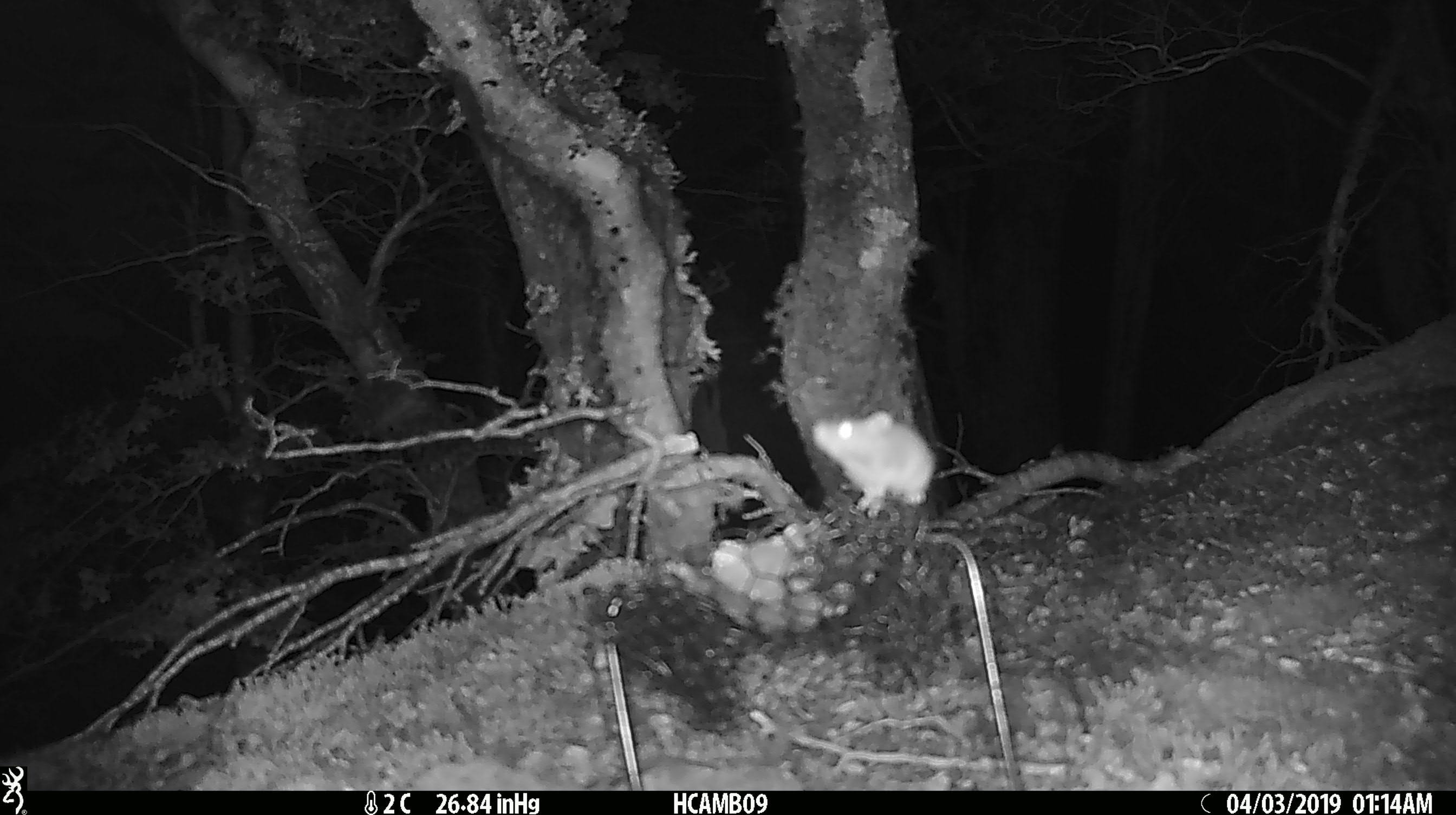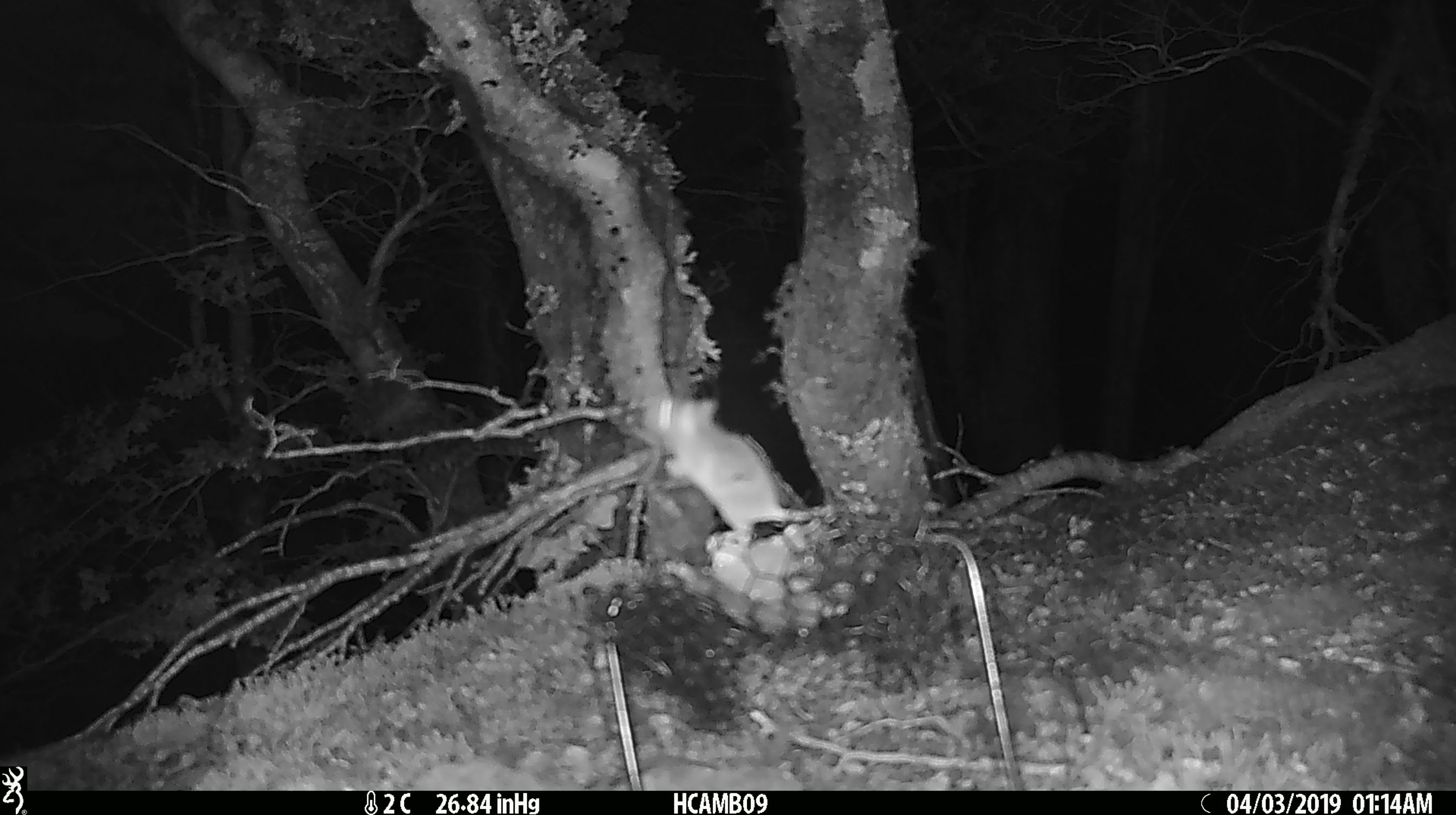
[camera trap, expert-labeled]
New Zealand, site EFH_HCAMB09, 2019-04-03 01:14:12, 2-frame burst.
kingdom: Animalia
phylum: Chordata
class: Mammalia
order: Rodentia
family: Muridae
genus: Mus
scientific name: Mus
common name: mouse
Mouse (Mus).